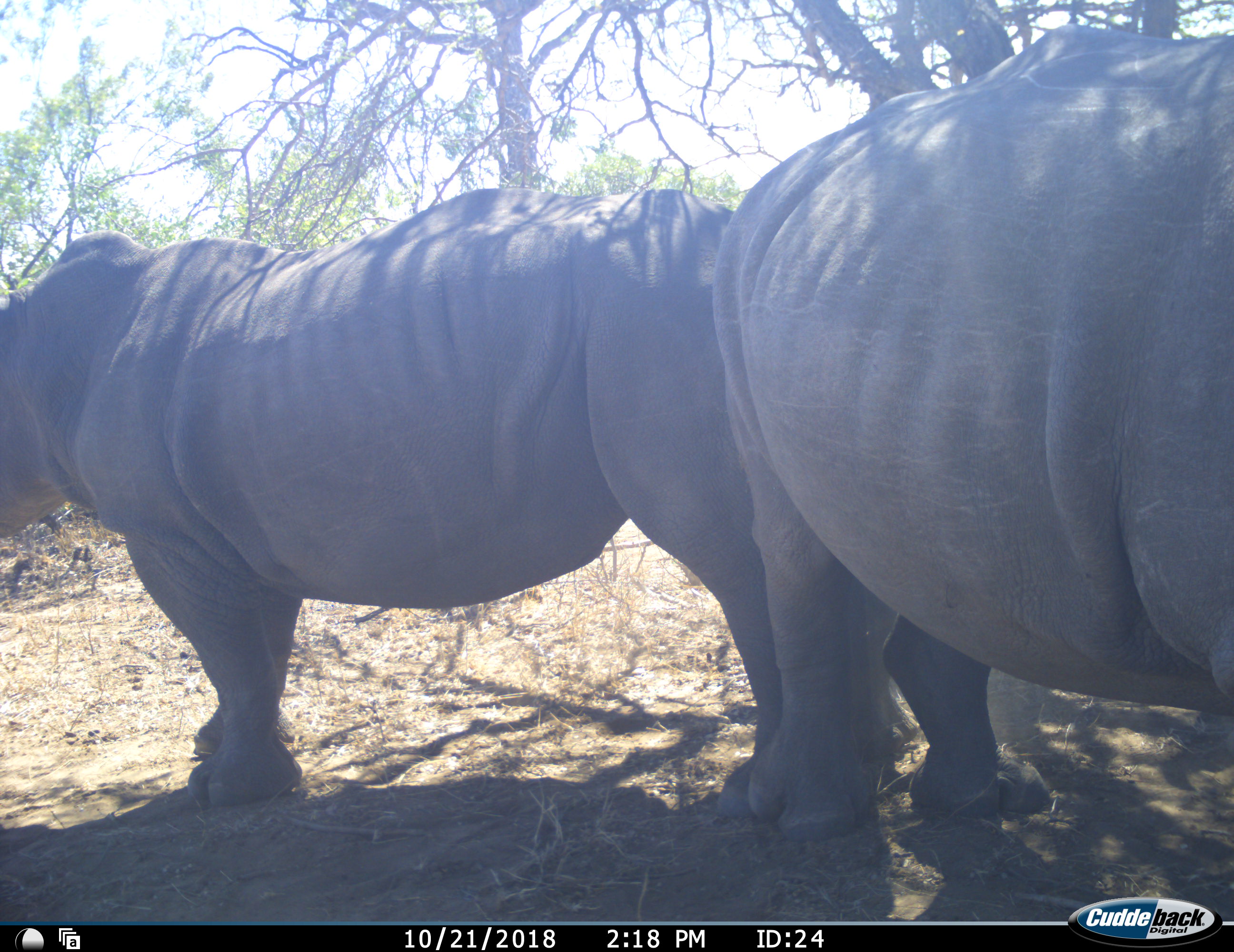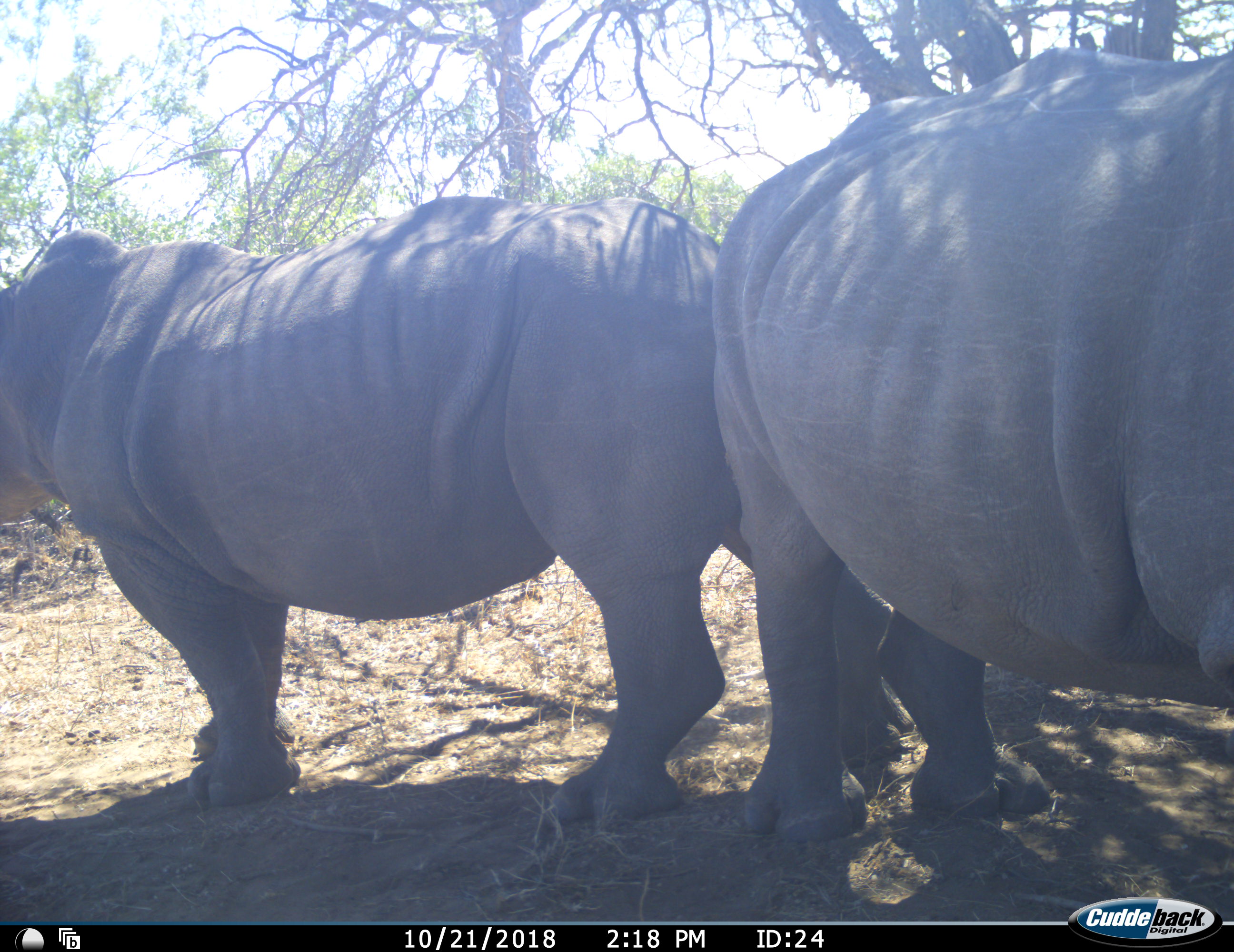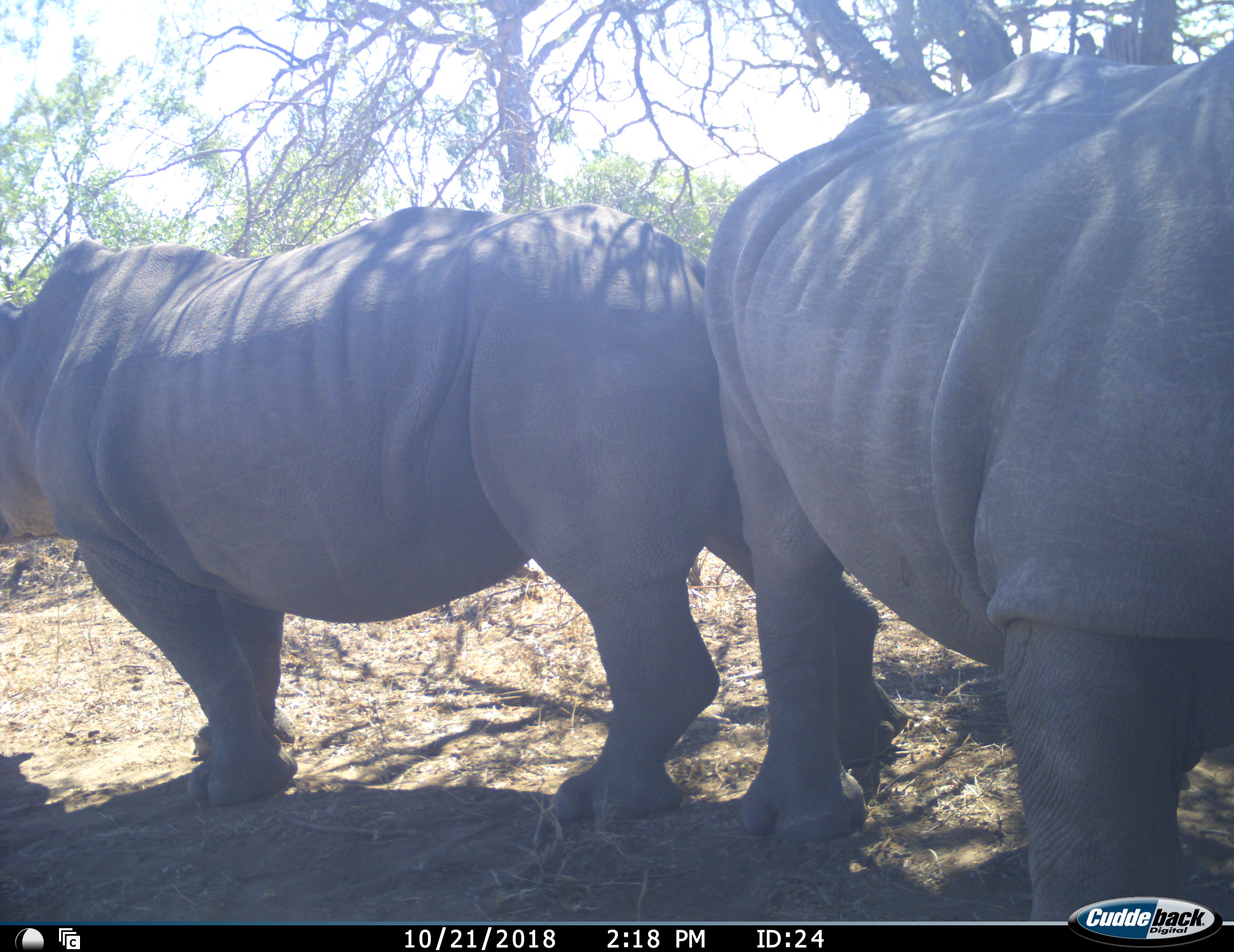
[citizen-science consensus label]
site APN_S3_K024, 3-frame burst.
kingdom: Animalia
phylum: Chordata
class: Mammalia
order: Perissodactyla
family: Rhinocerotidae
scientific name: Rhinocerotidae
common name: unknown rhinoceros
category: rhinocerosunknown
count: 2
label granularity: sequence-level